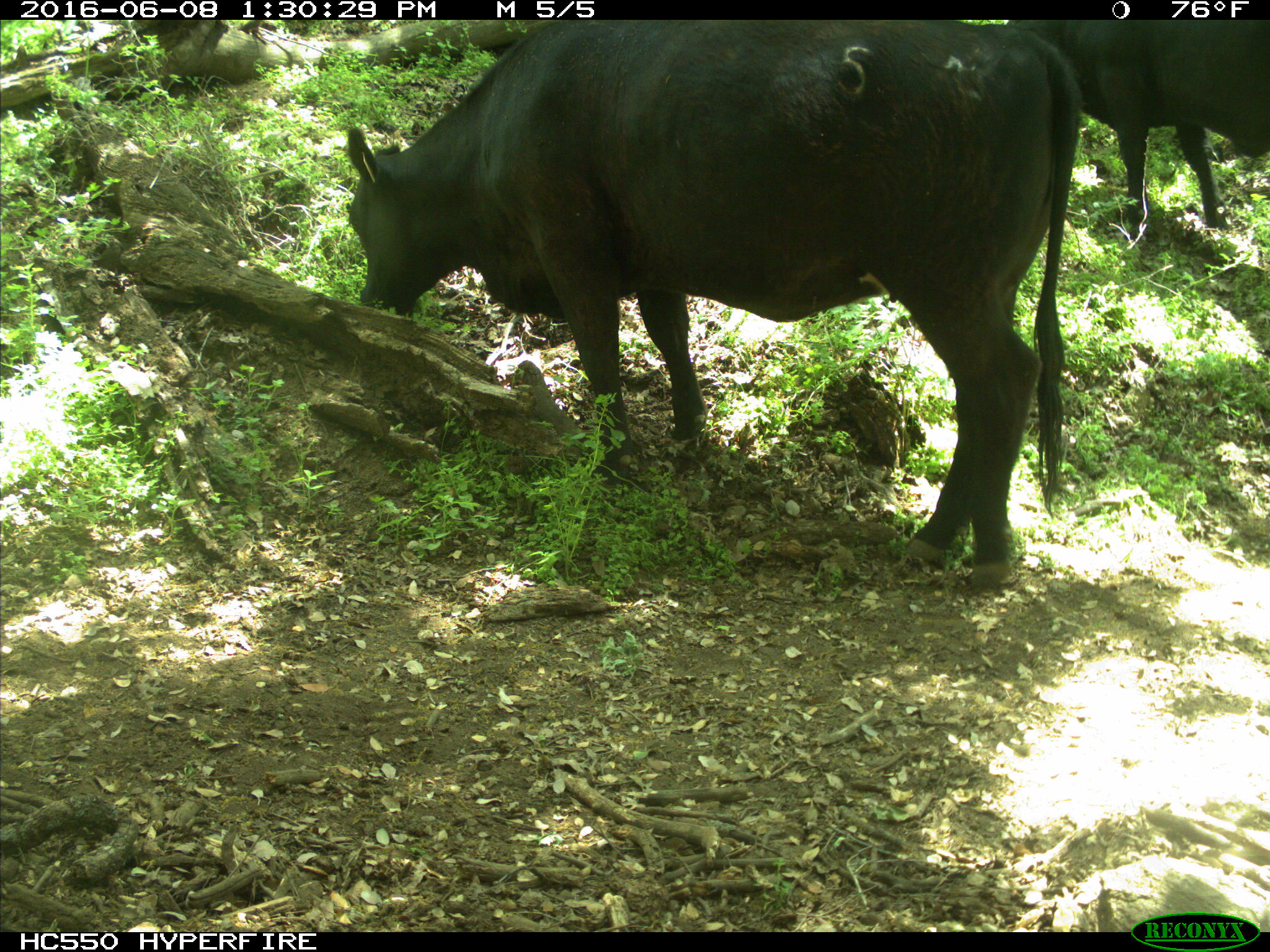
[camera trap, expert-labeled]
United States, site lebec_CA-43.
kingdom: Animalia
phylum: Chordata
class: Mammalia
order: Artiodactyla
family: Bovidae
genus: Bos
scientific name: Bos taurus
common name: domestic cow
Bos taurus (domestic cow).